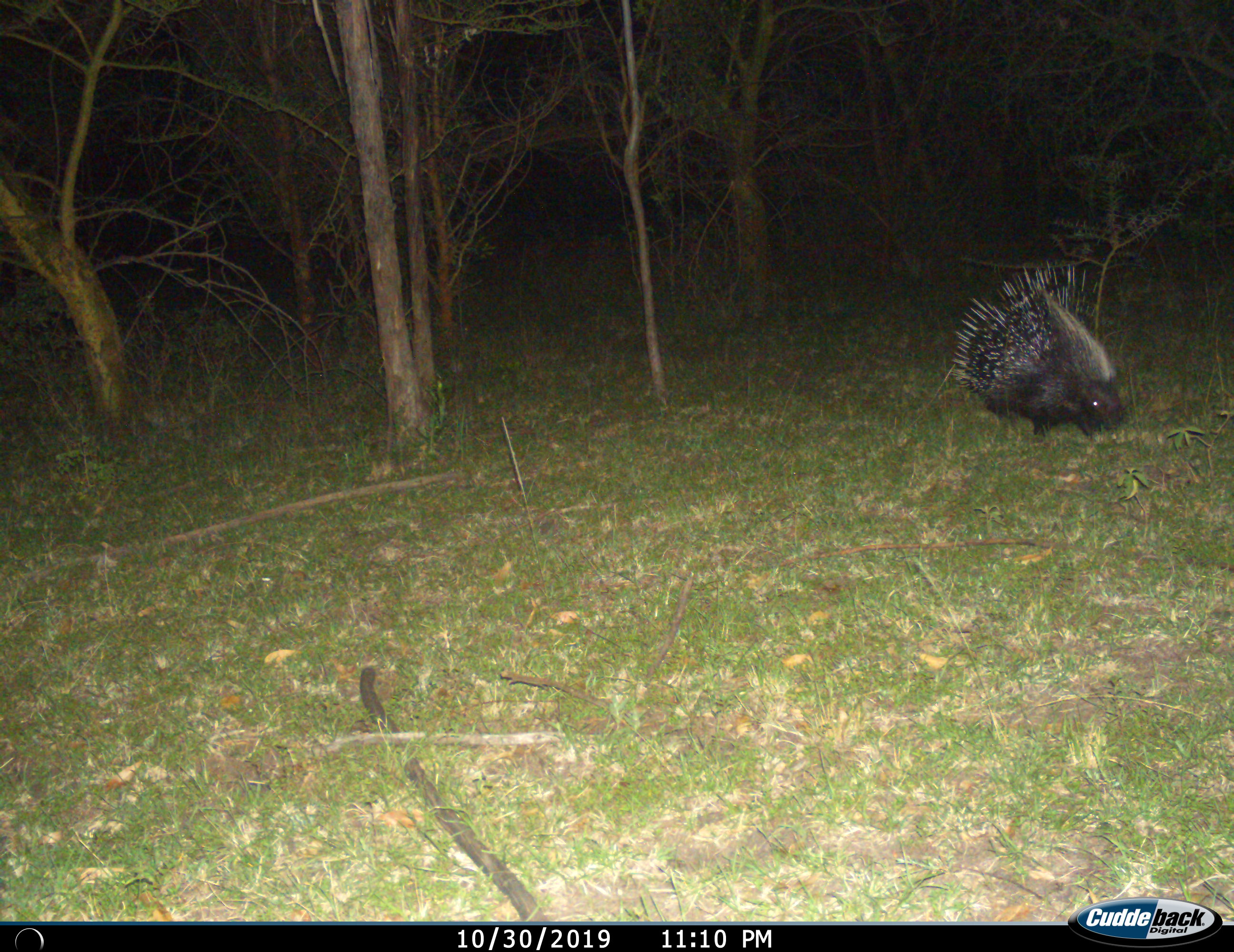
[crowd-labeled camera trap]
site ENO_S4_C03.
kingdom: Animalia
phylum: Chordata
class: Mammalia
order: Rodentia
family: Hystricidae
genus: Hystrix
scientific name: Hystrix cristata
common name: crested porcupine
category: porcupine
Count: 1.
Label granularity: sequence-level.